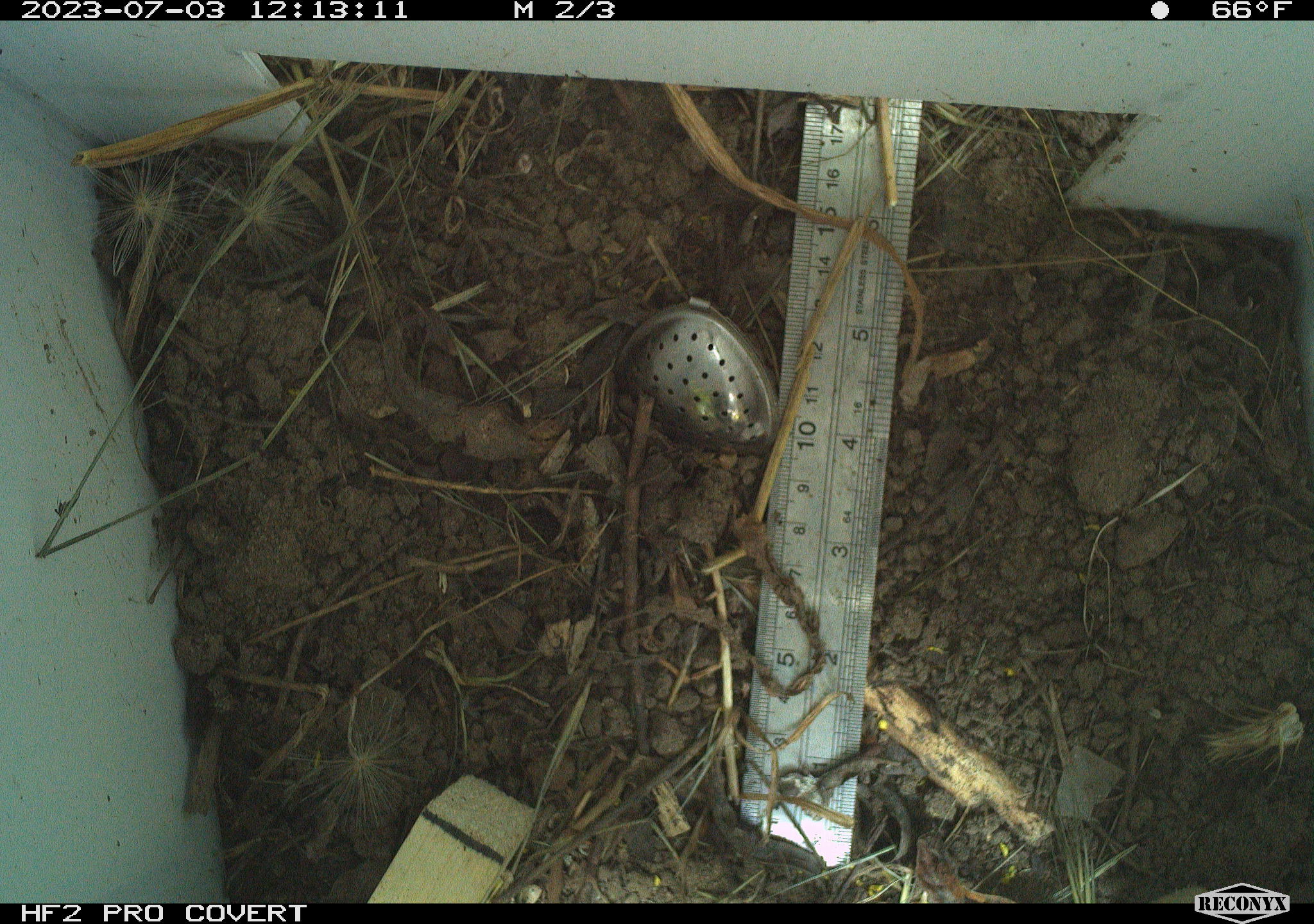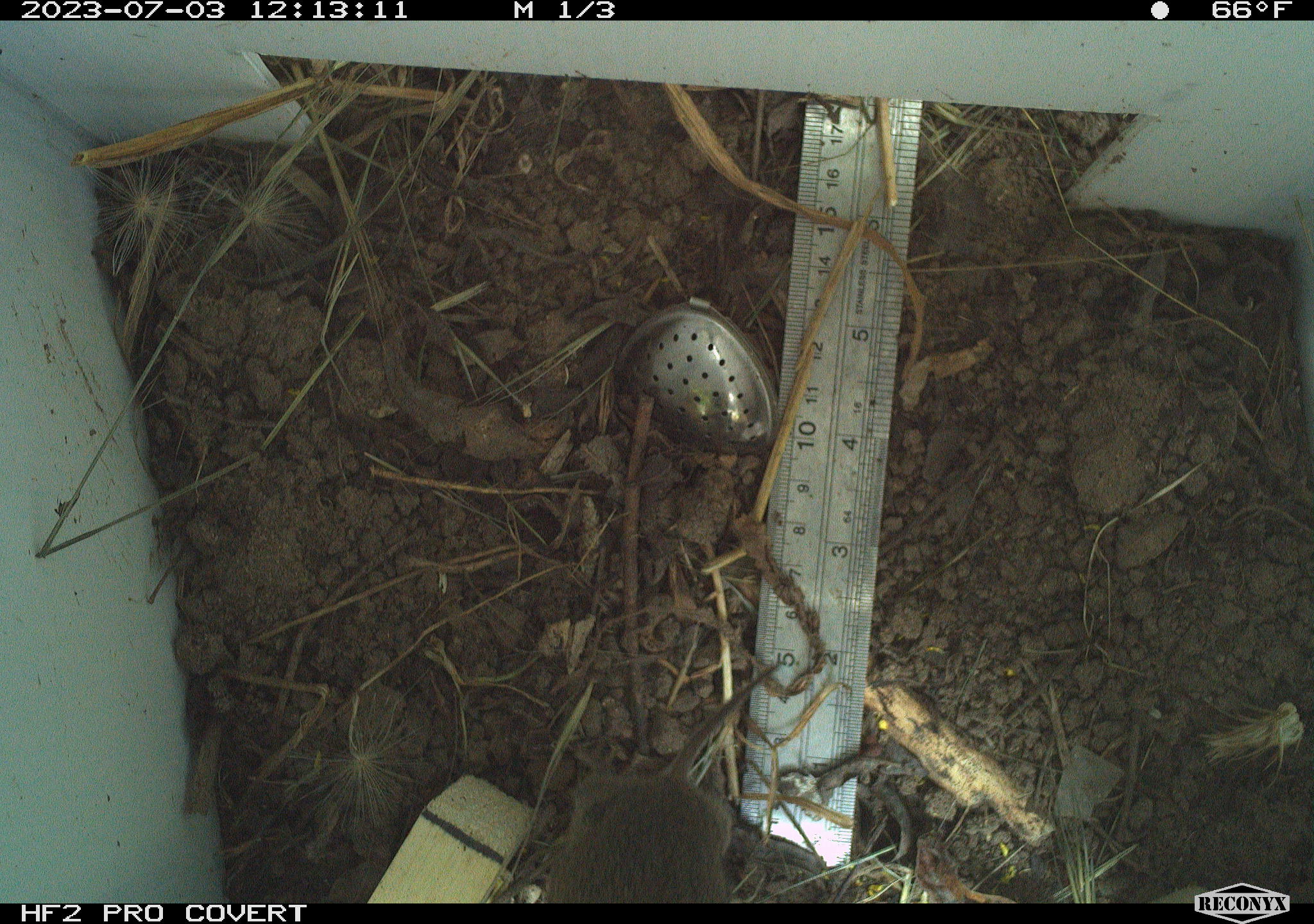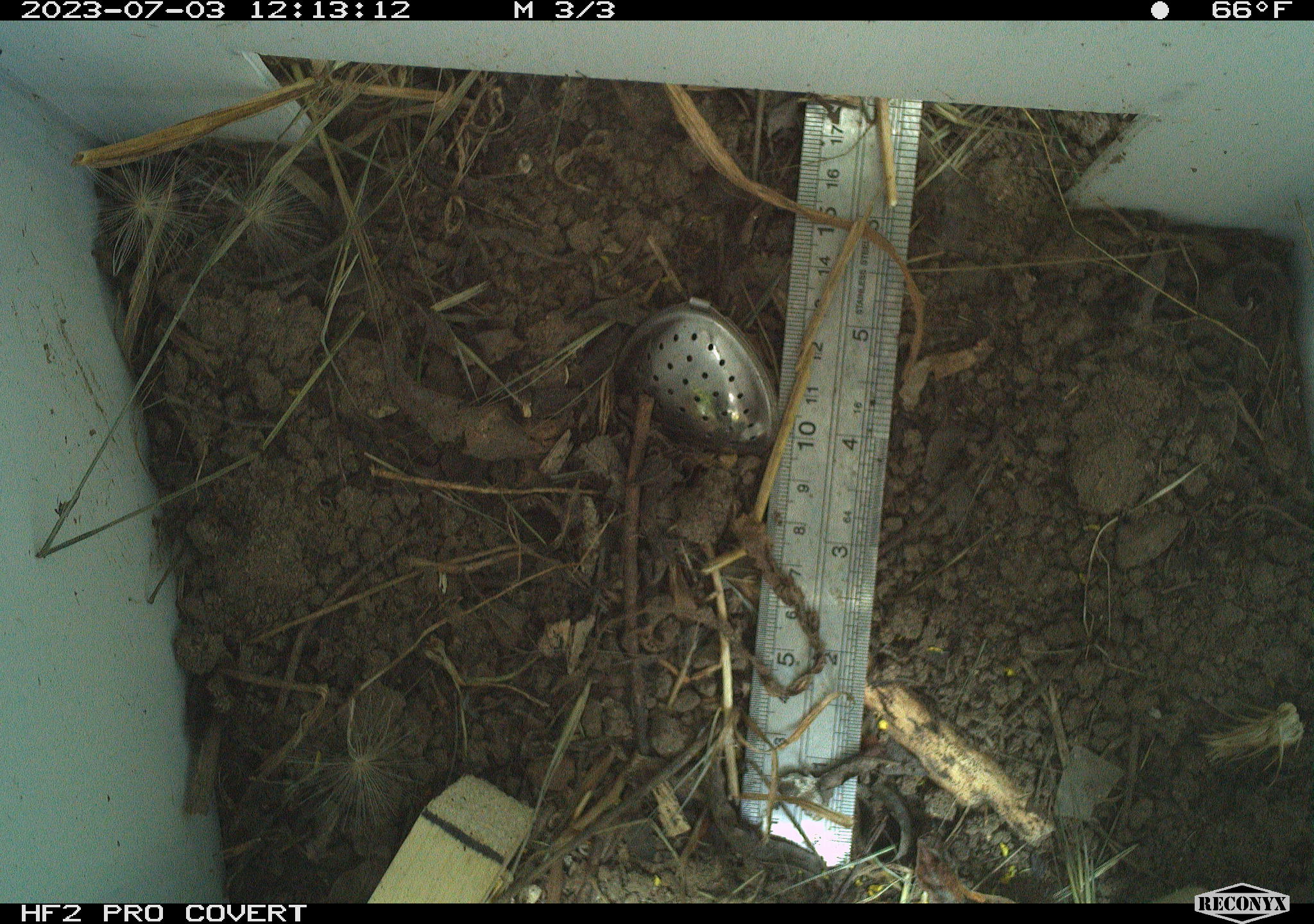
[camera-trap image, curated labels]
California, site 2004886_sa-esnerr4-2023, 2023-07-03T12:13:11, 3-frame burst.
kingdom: Animalia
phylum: Chordata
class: Mammalia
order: Rodentia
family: Cricetidae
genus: Microtus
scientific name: Microtus californicus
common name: california vole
California vole (Microtus californicus).